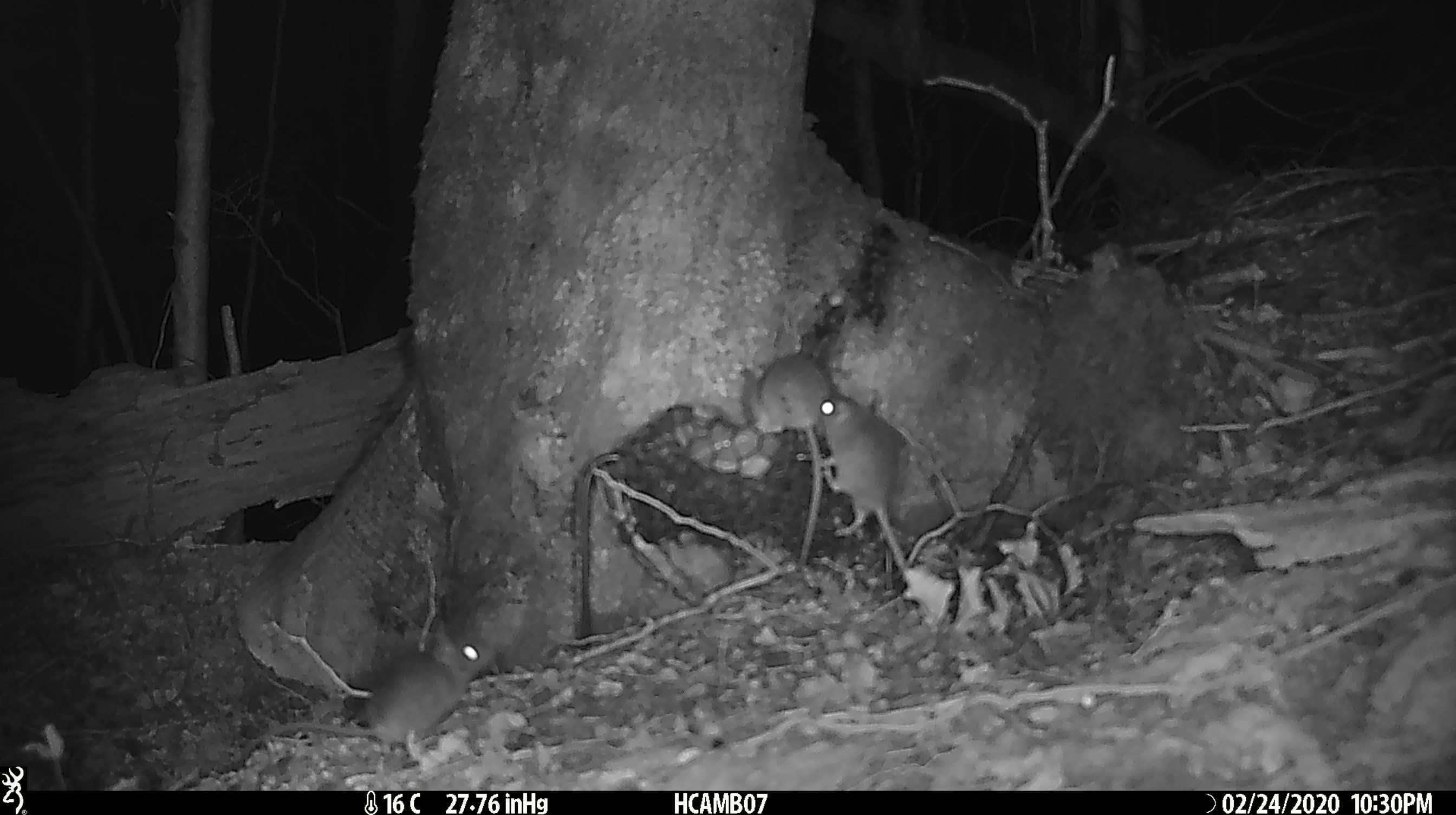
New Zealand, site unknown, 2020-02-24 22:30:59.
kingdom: Animalia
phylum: Chordata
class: Mammalia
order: Rodentia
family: Muridae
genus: Mus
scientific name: Mus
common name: mouse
Mouse (Mus).